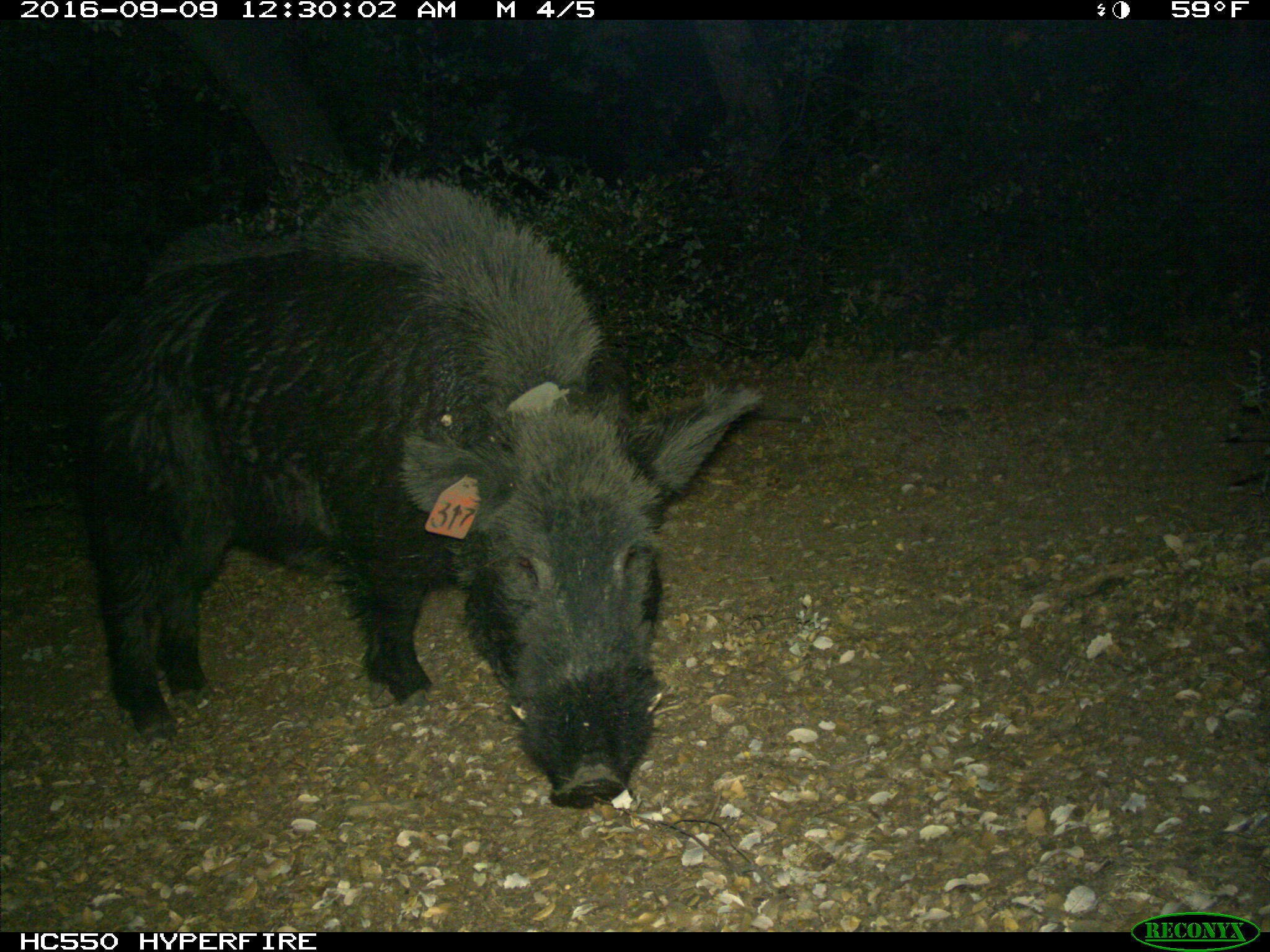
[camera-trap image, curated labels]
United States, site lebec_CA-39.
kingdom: Animalia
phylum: Chordata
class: Mammalia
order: Artiodactyla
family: Suidae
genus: Sus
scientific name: Sus scrofa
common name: wild boar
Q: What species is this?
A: Sus scrofa (wild boar).